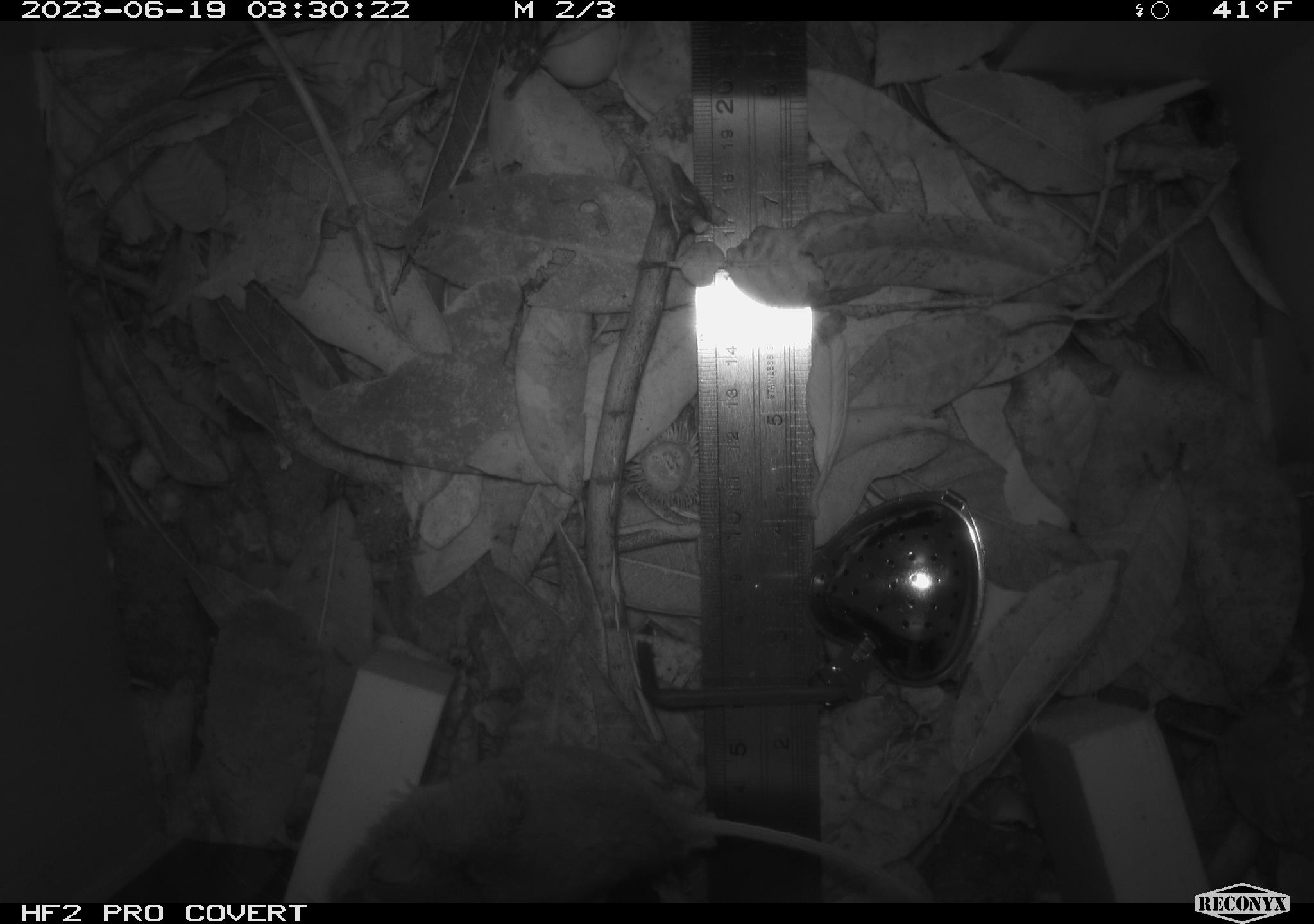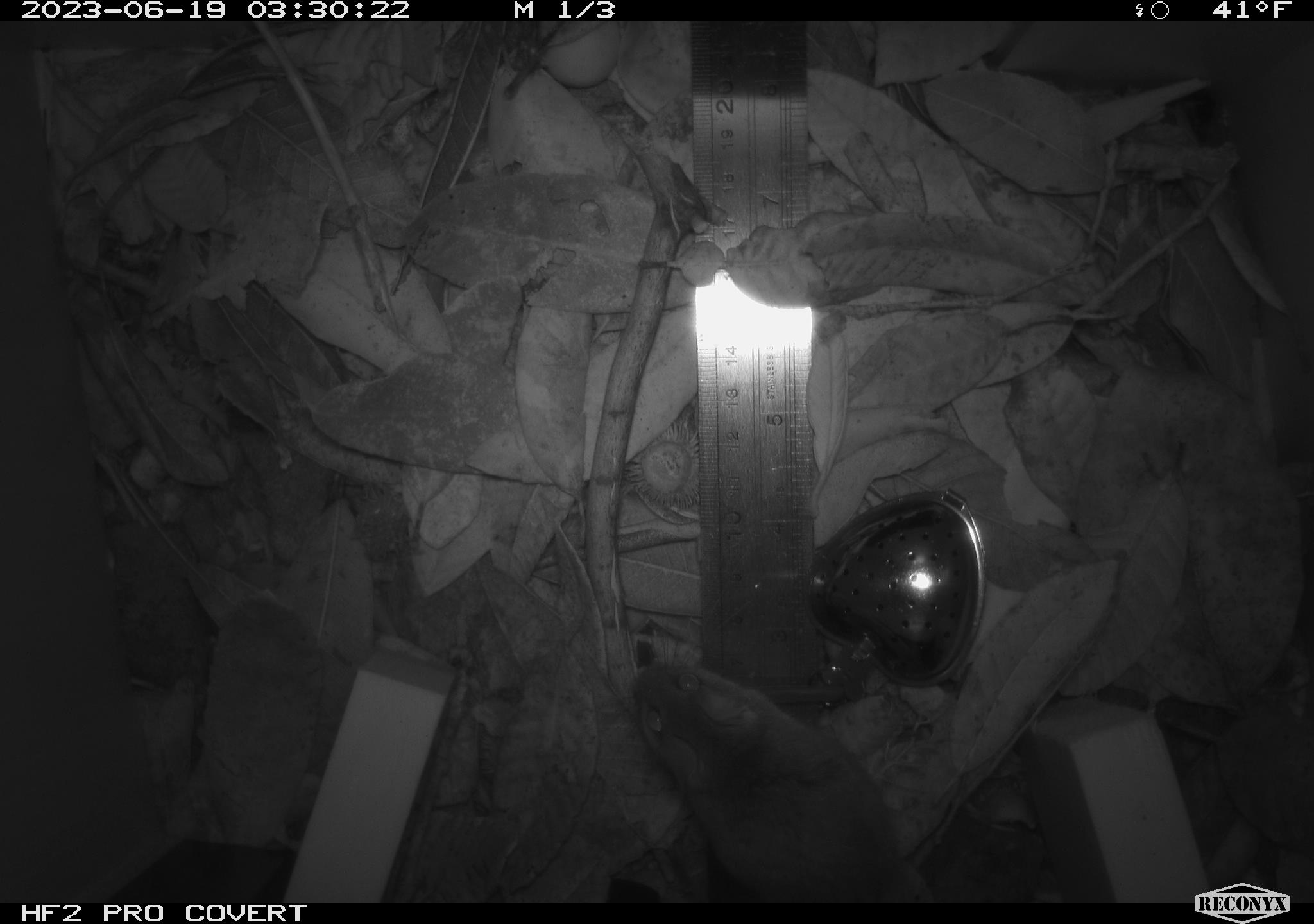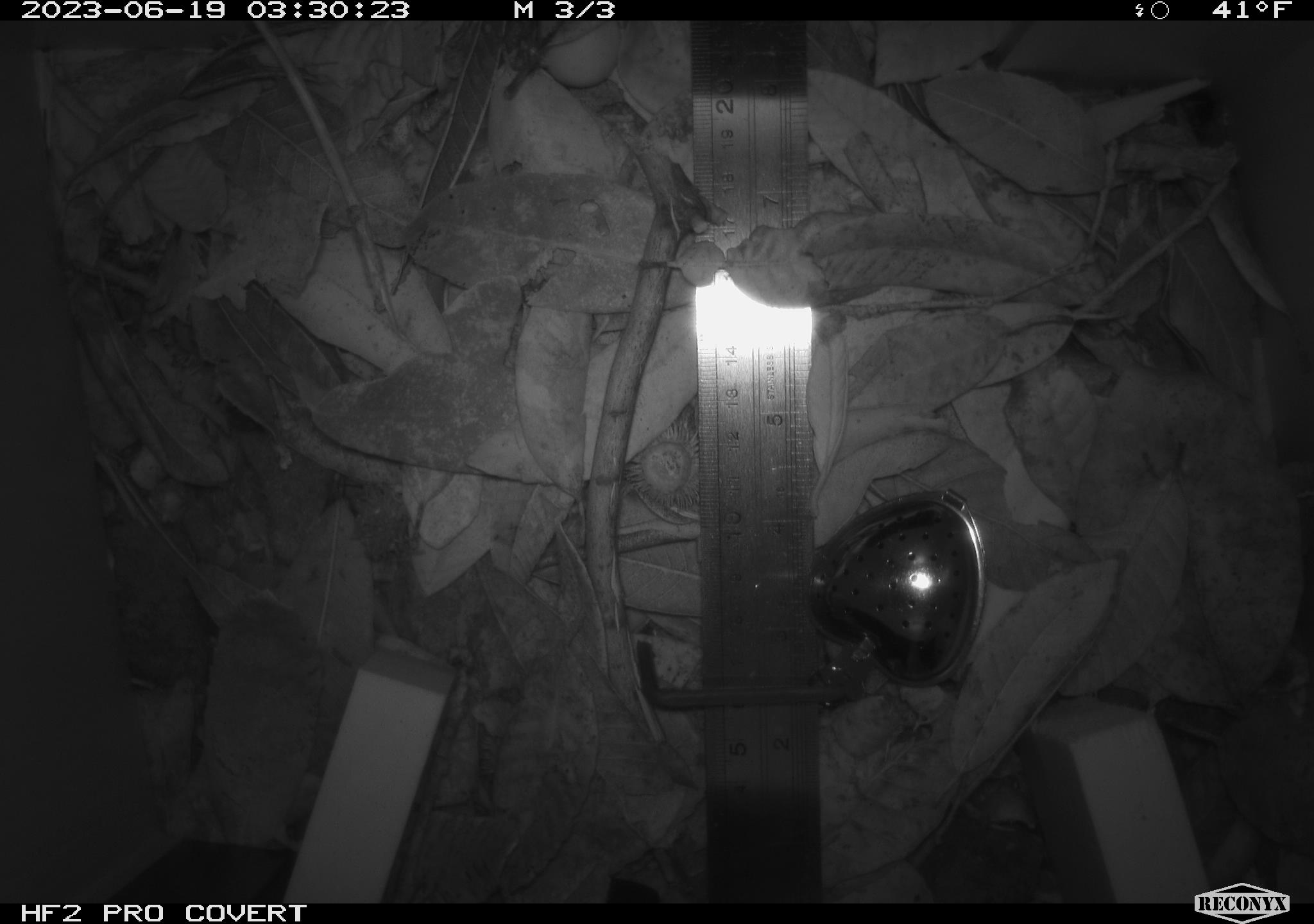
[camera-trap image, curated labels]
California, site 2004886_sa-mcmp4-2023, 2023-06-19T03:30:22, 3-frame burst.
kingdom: Animalia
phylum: Chordata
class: Mammalia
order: Rodentia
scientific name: Rodentia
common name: mouse species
Mouse species (Rodentia).